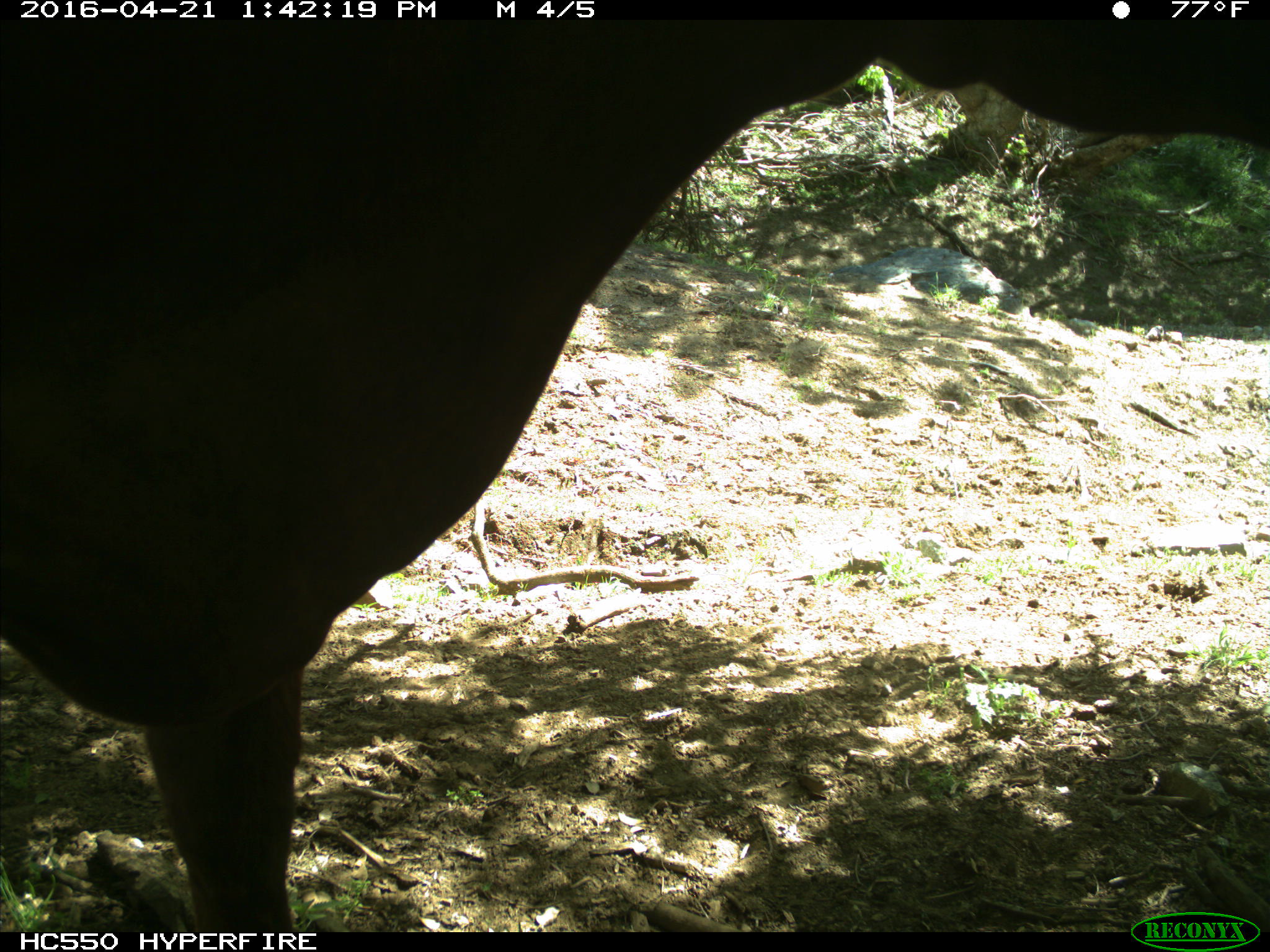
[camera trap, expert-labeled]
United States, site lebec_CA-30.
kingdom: Animalia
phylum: Chordata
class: Mammalia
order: Artiodactyla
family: Bovidae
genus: Bos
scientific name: Bos taurus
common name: domestic cow